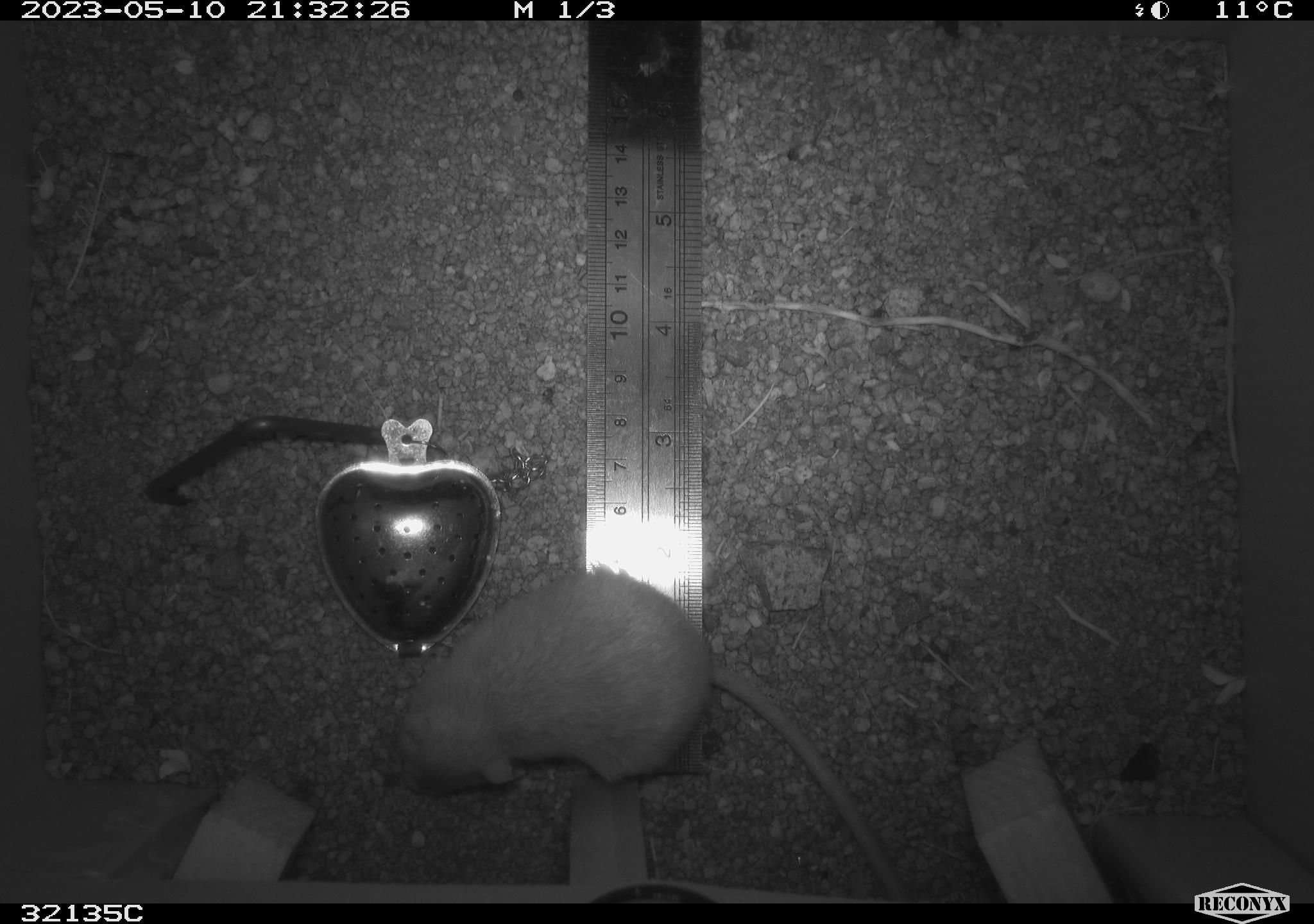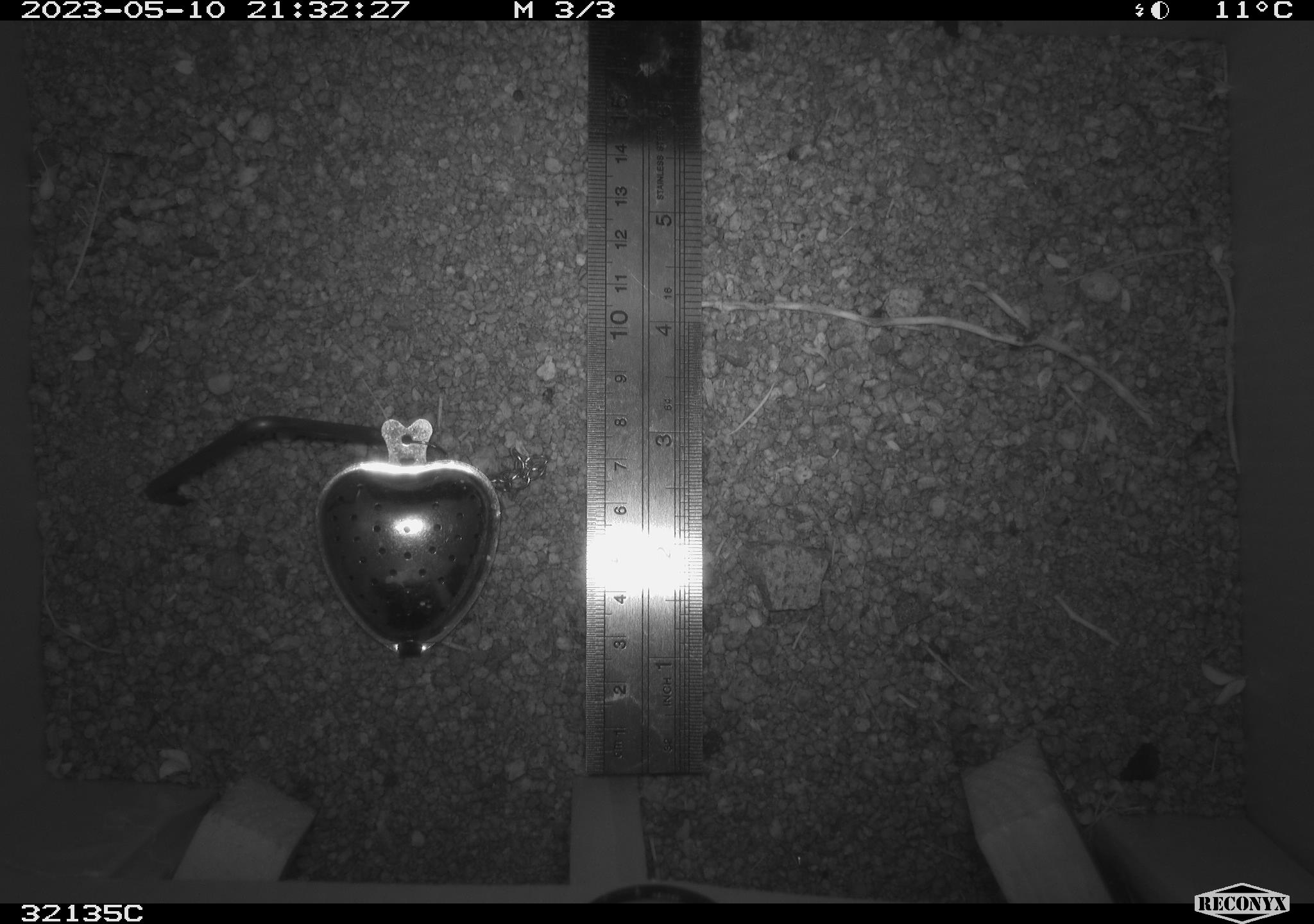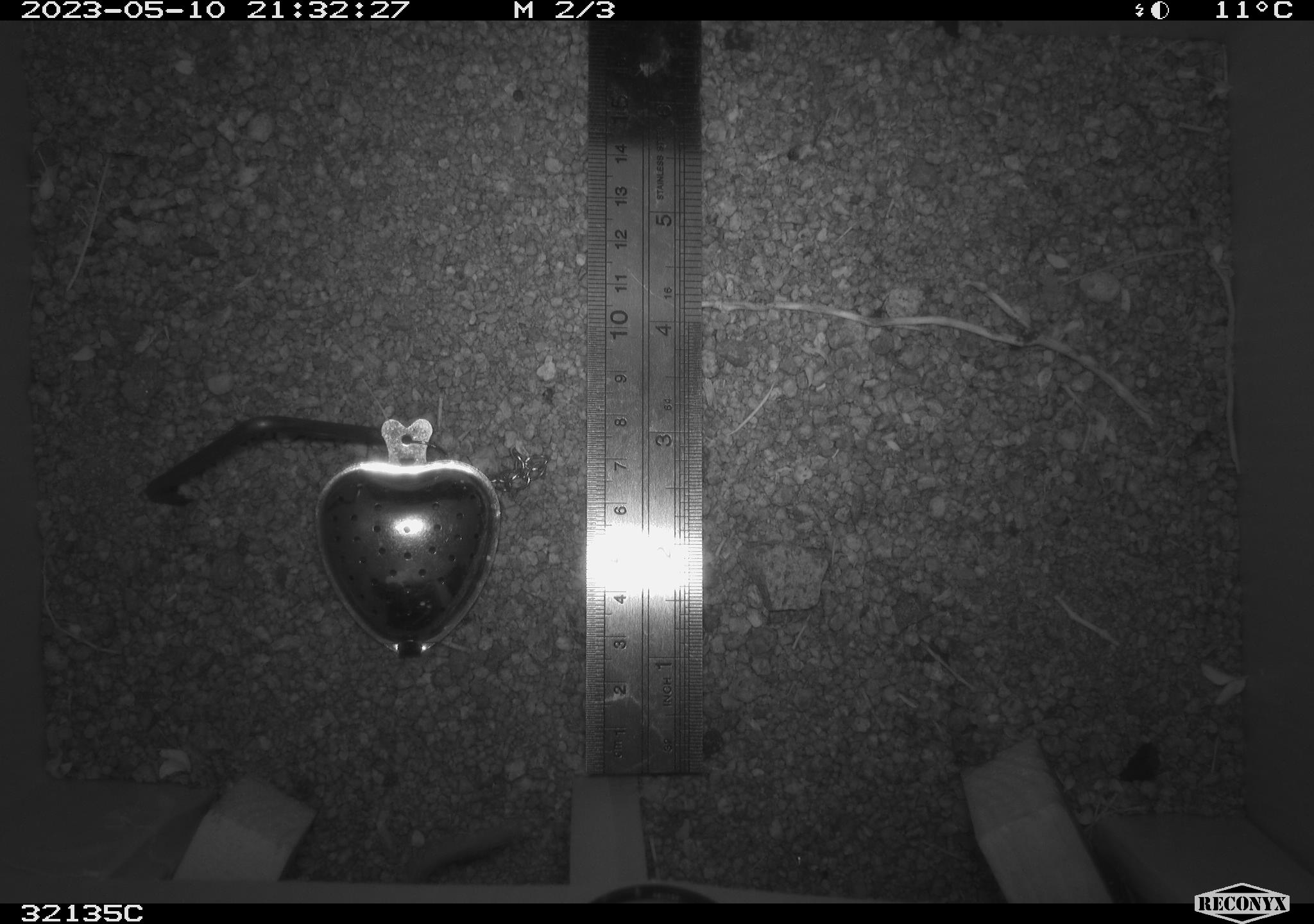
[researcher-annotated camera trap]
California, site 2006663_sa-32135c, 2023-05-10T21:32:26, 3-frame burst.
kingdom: Animalia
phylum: Chordata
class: Mammalia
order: Rodentia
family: Heteromyidae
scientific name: Heteromyidae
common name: kangaroo rats and pocket mice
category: heteromyidae family